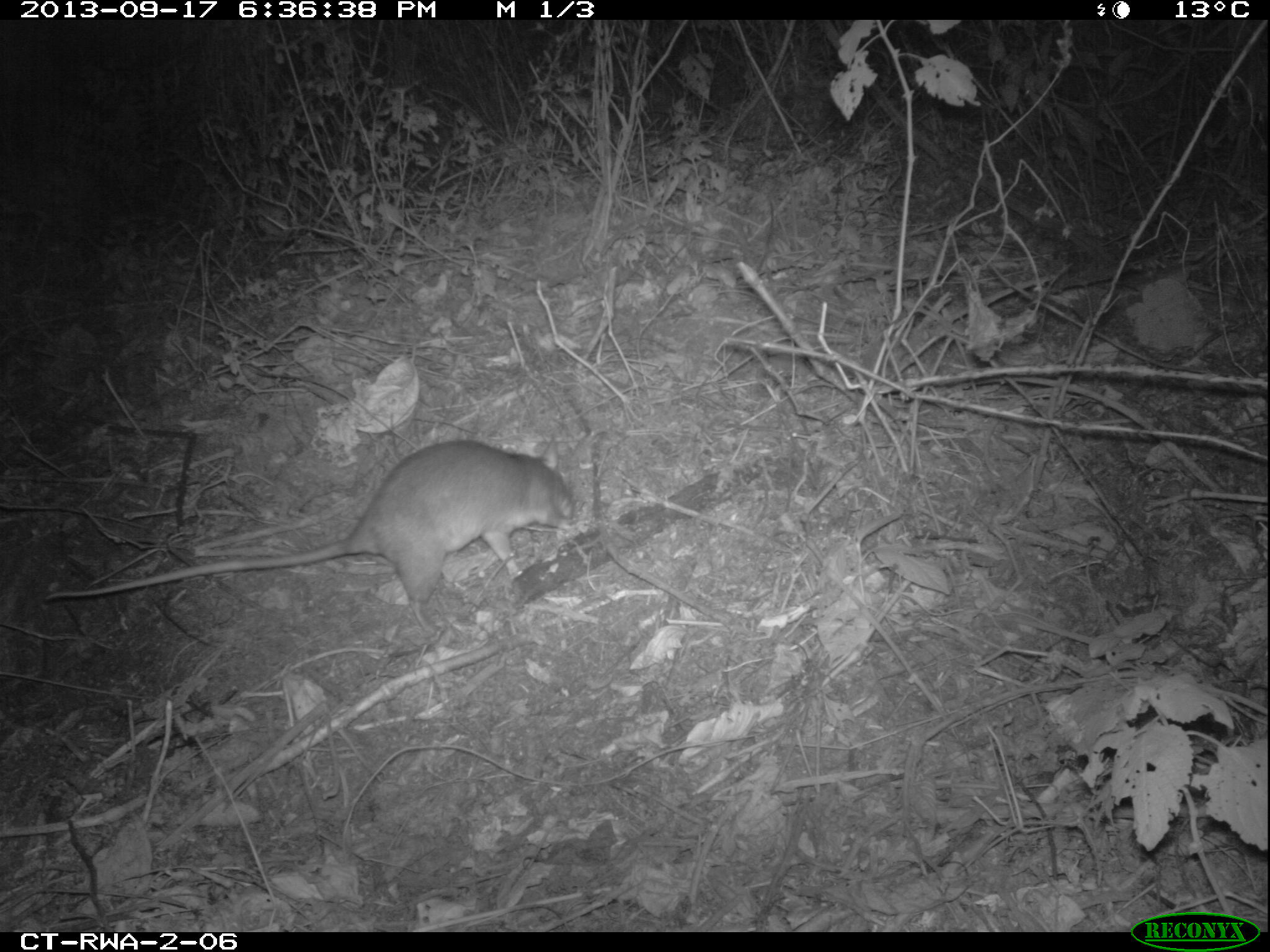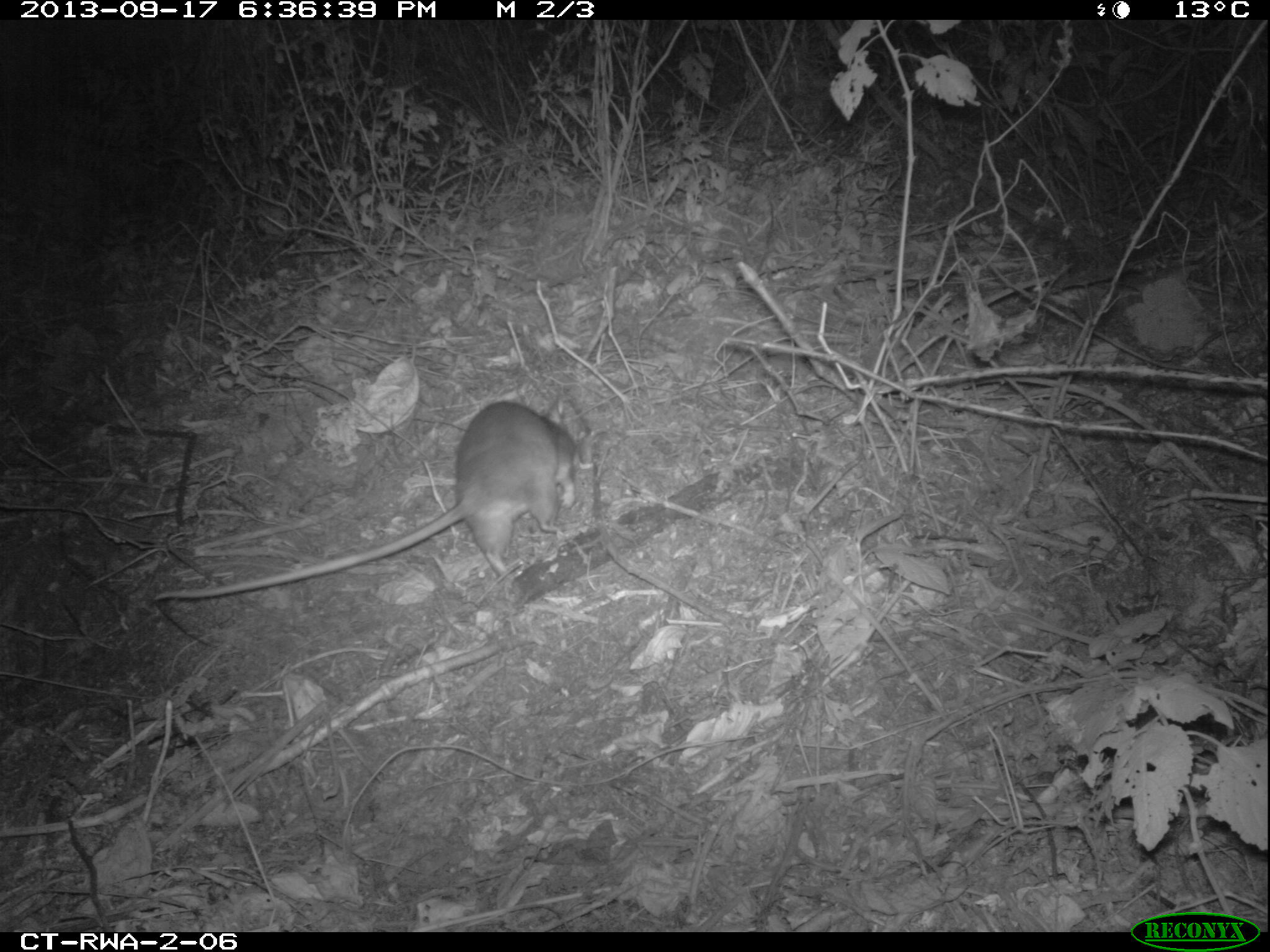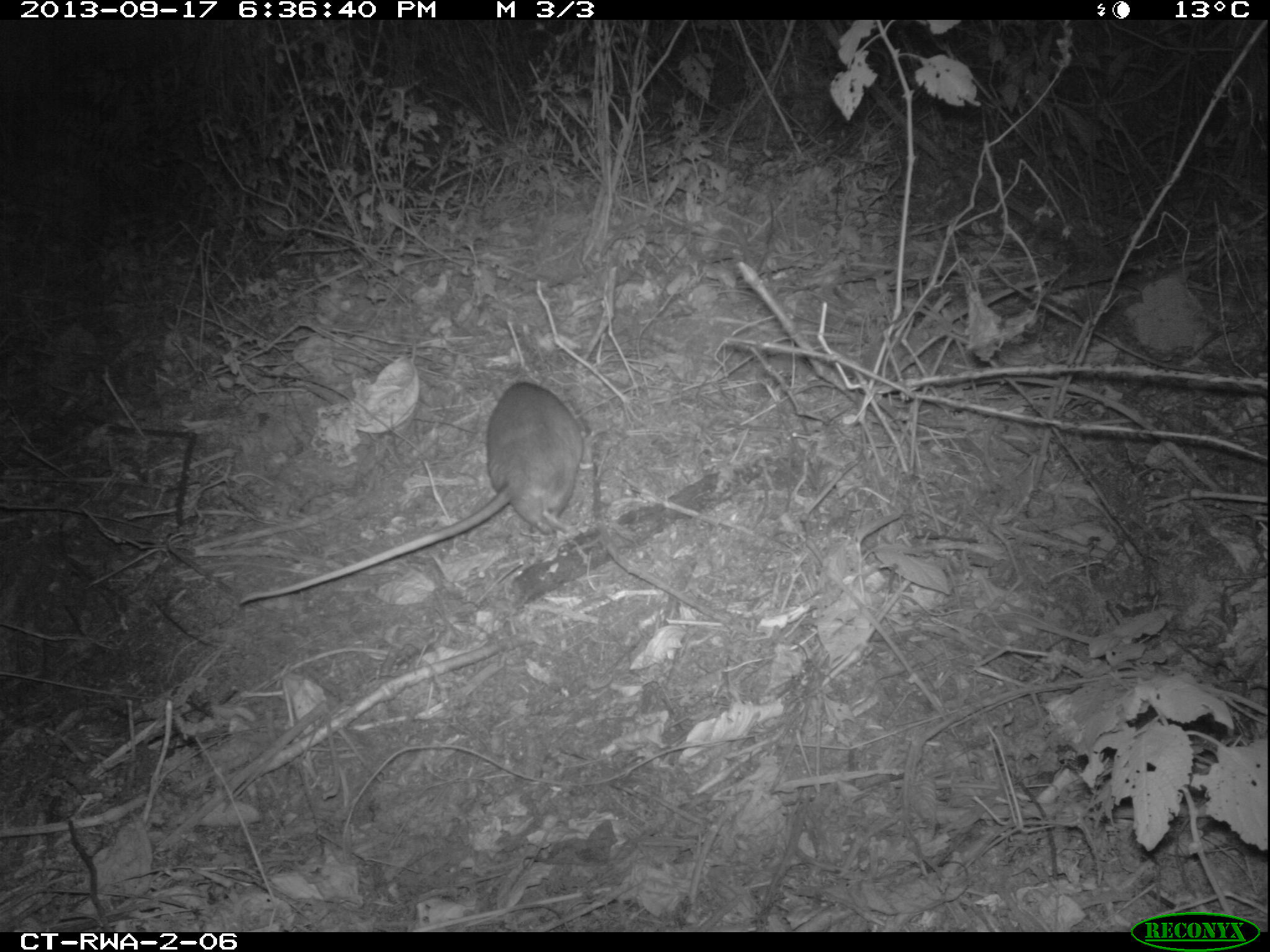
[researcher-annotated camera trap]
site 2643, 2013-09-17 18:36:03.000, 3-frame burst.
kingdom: Animalia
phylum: Chordata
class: Mammalia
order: Rodentia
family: Nesomyidae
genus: Cricetomys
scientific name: Cricetomys gambianus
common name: african giant pouched rat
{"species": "Cricetomys gambianus (african giant pouched rat)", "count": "1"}